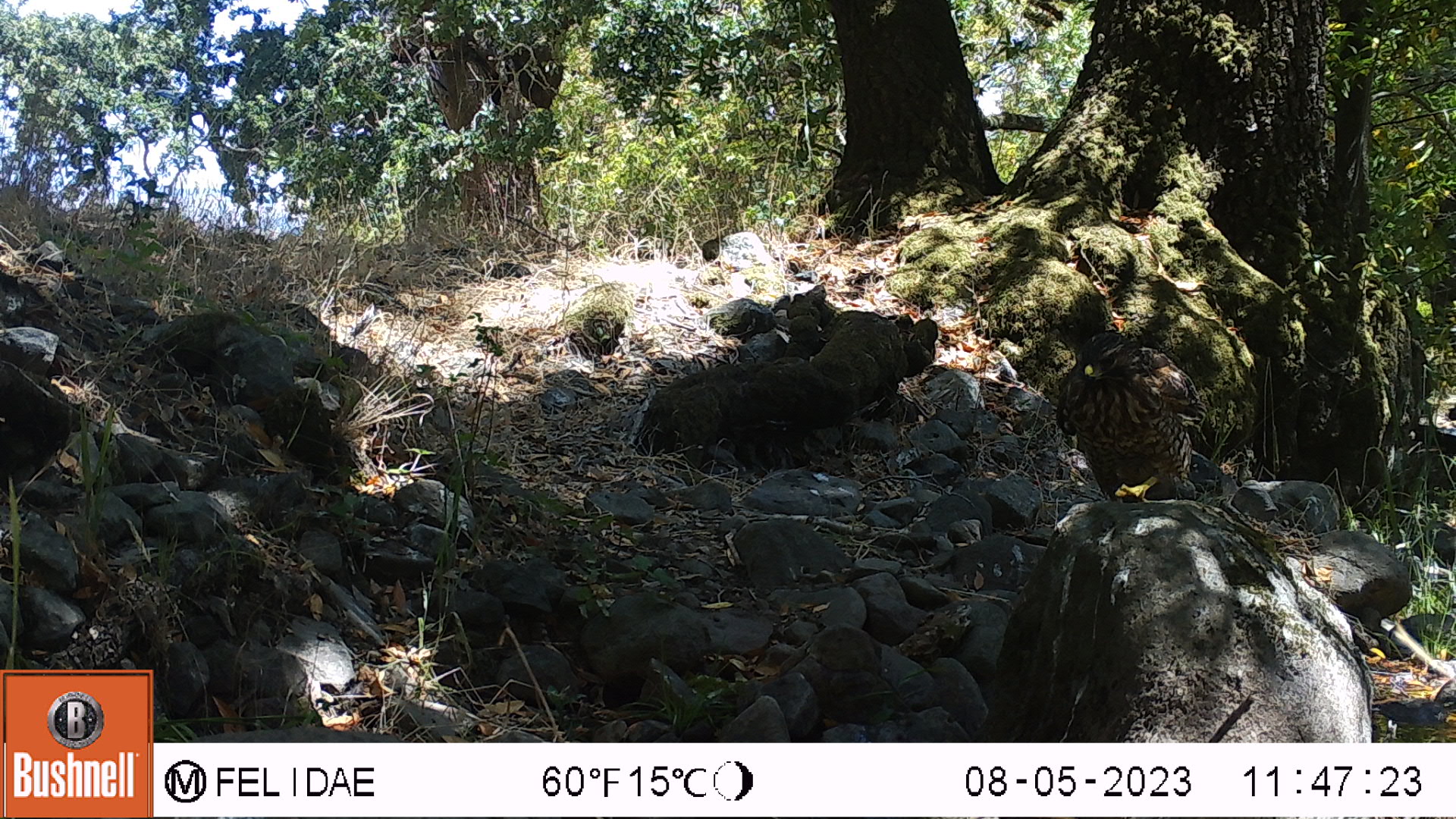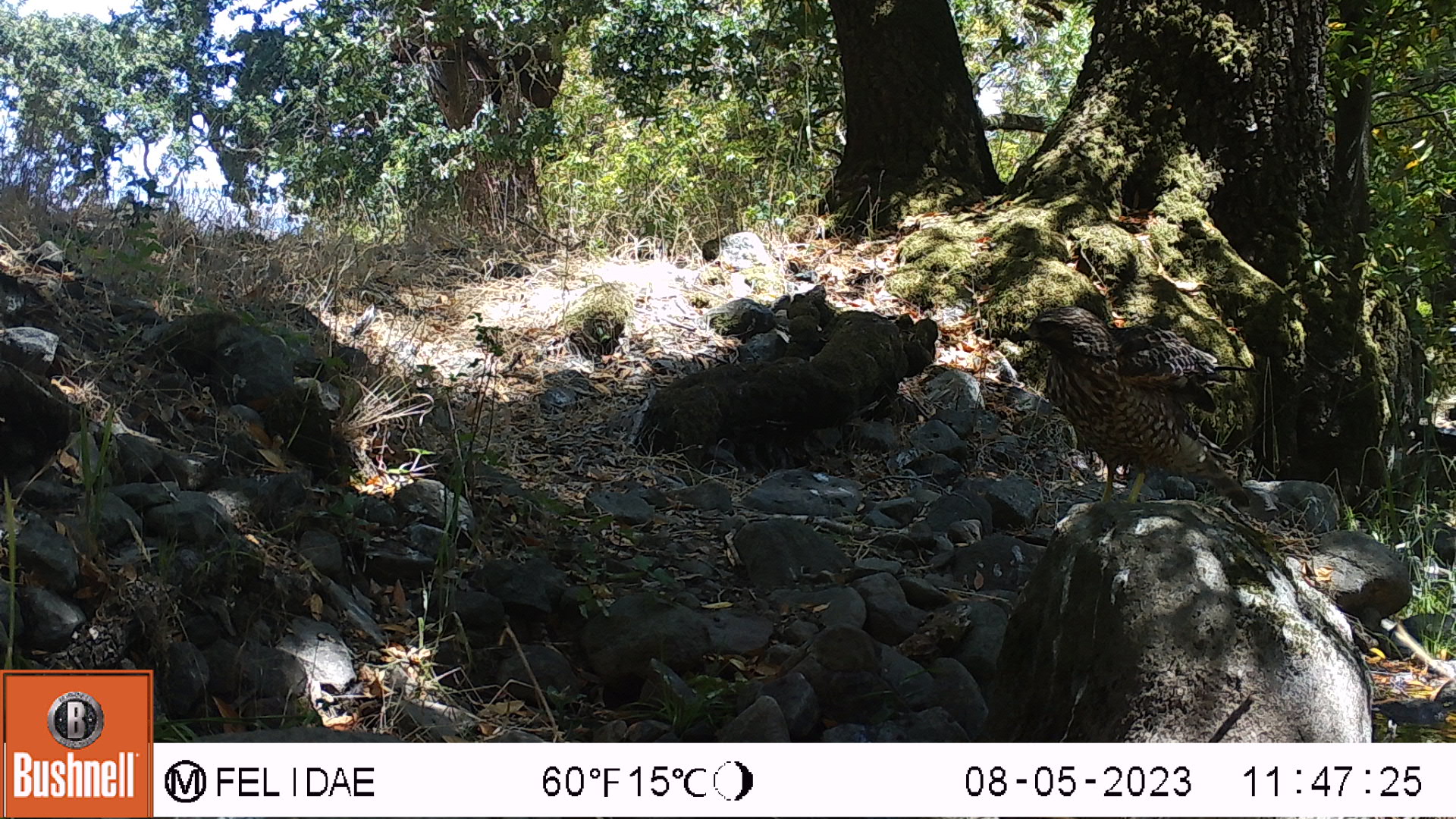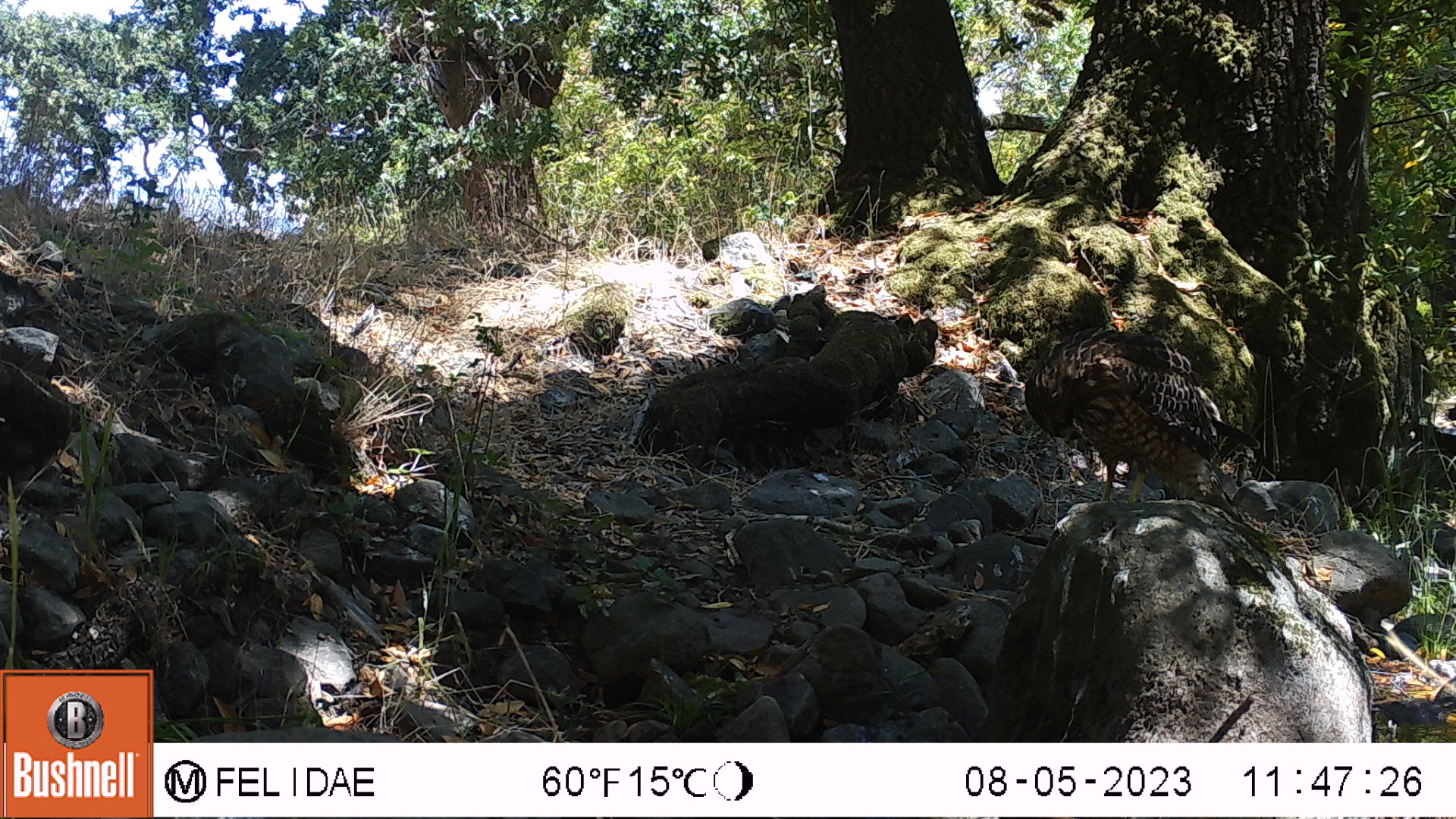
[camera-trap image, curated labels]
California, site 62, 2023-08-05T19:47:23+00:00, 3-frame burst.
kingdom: Animalia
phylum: Chordata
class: Aves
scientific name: Aves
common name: bird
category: unknown bird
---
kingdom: Animalia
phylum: Chordata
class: Aves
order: Accipitriformes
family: Accipitridae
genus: Buteo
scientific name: Buteo lineatus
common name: red-shouldered hawk